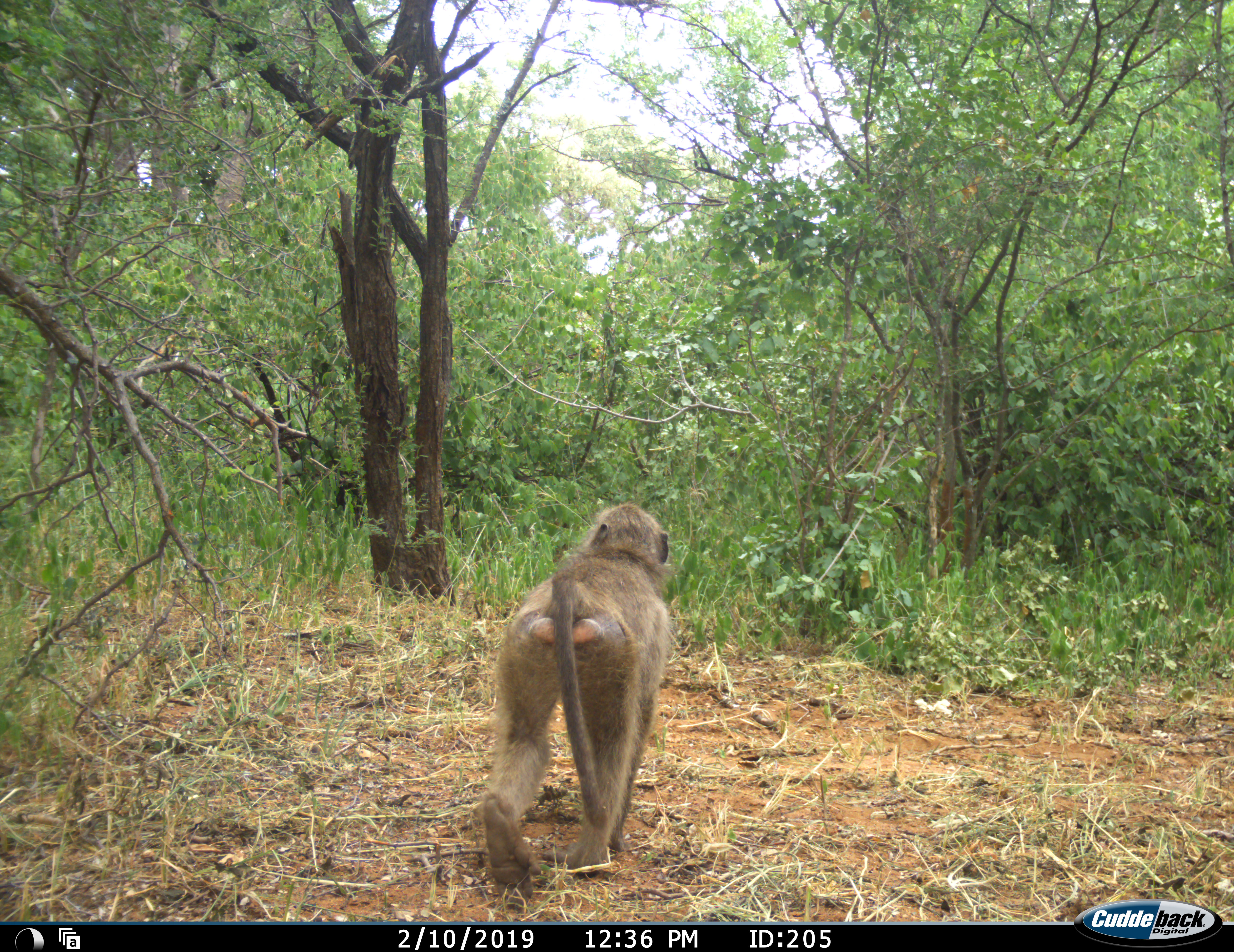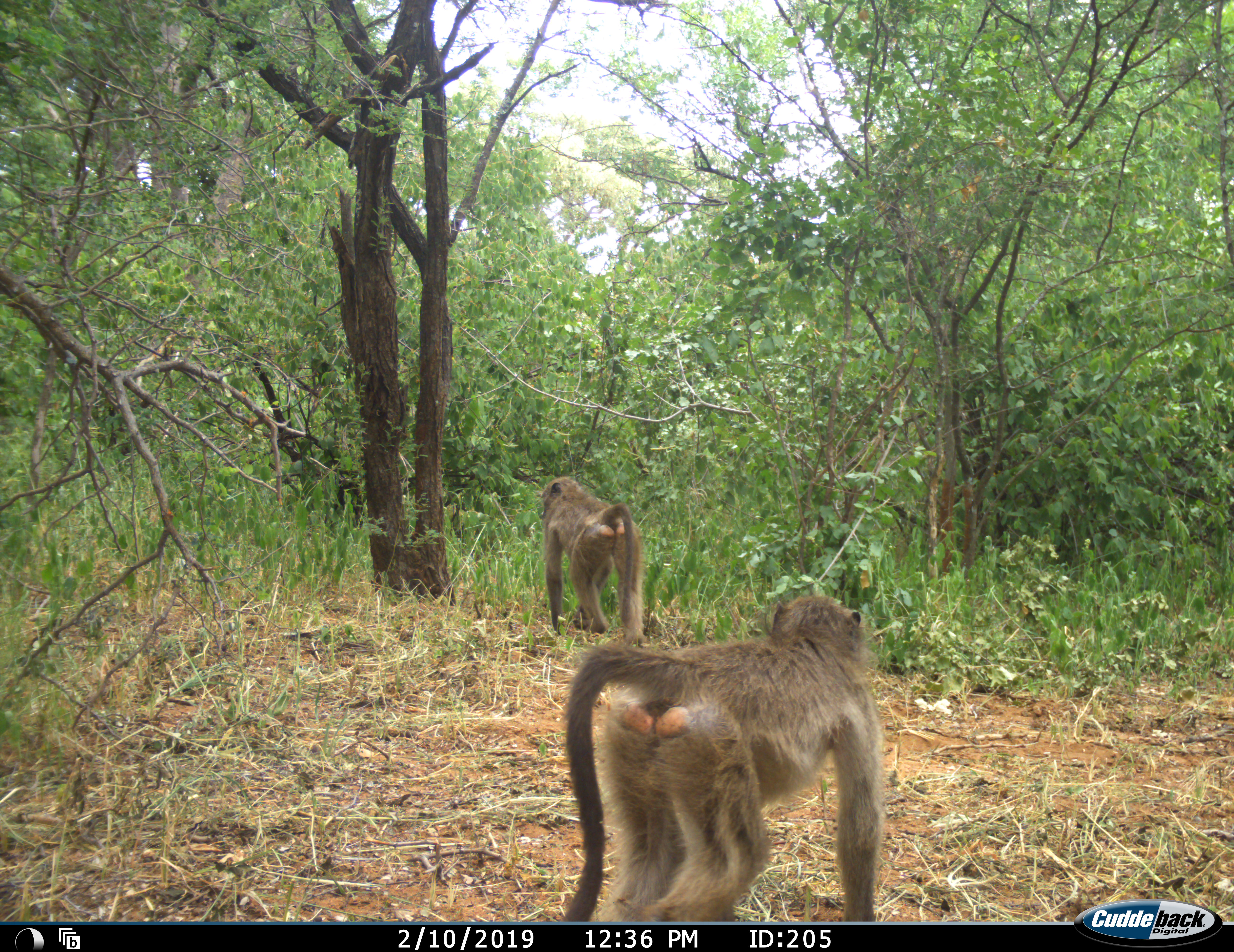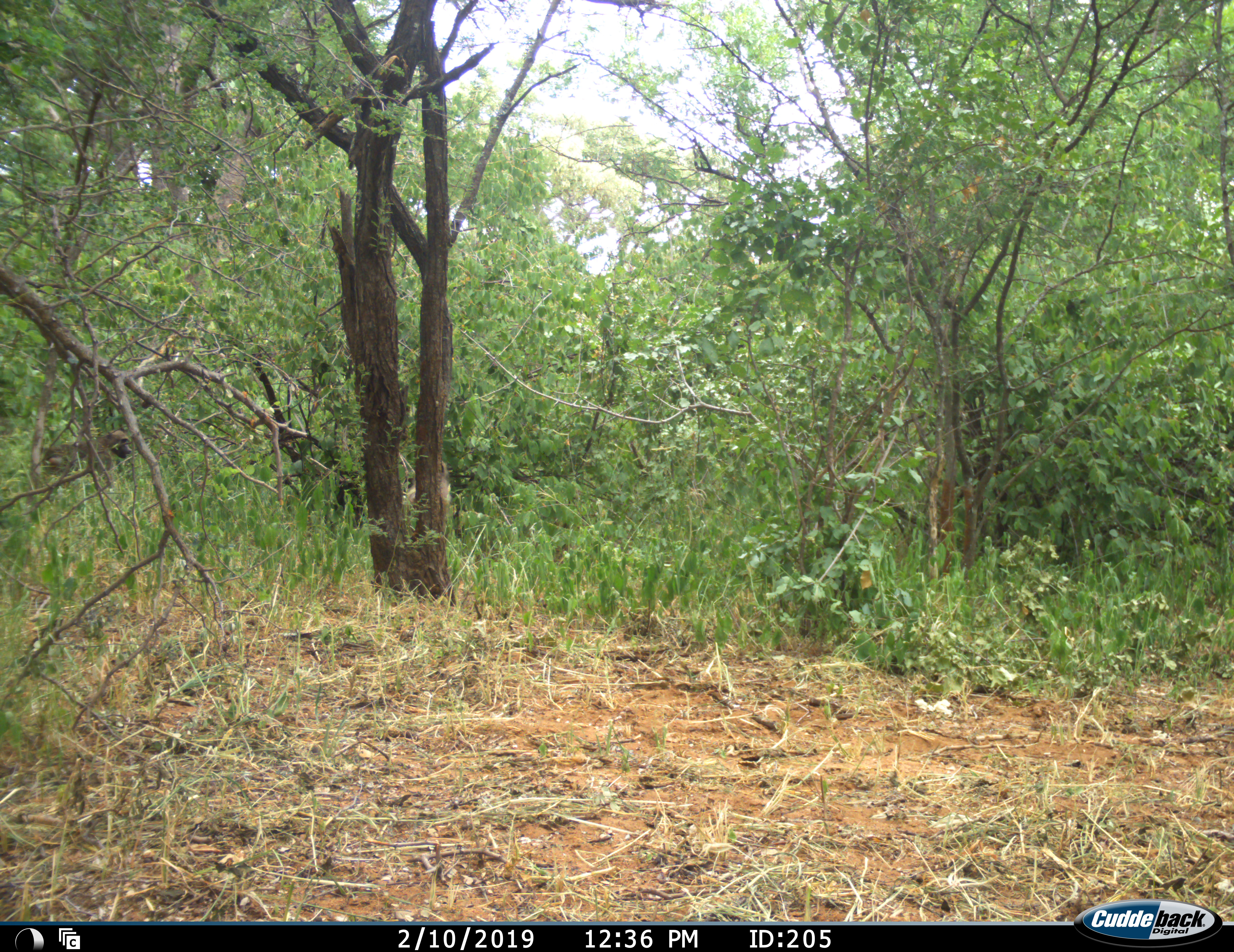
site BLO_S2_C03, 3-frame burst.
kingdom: Animalia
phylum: Chordata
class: Mammalia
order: Primates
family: Cercopithecidae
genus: Papio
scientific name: Papio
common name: baboon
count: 2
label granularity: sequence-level